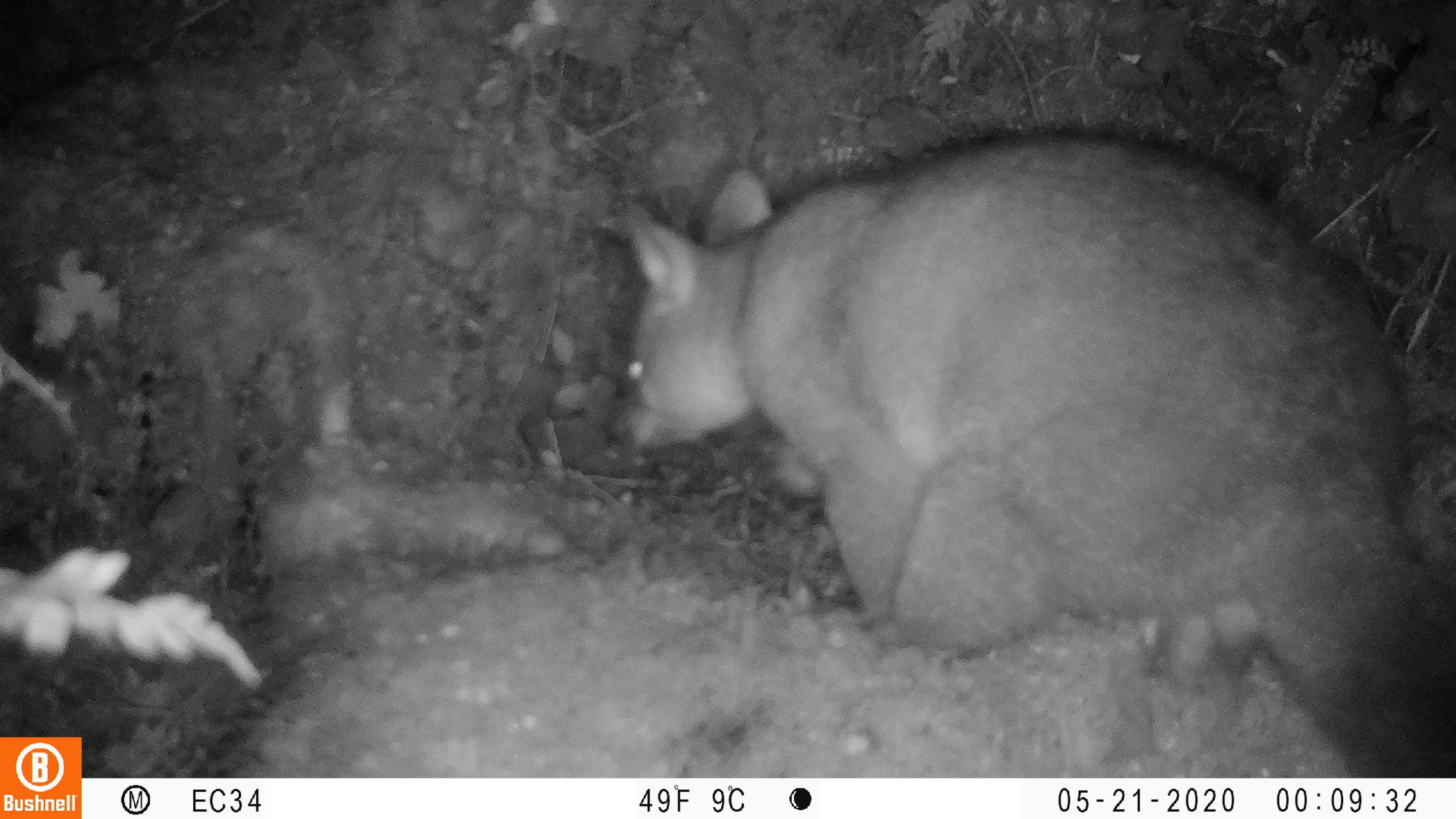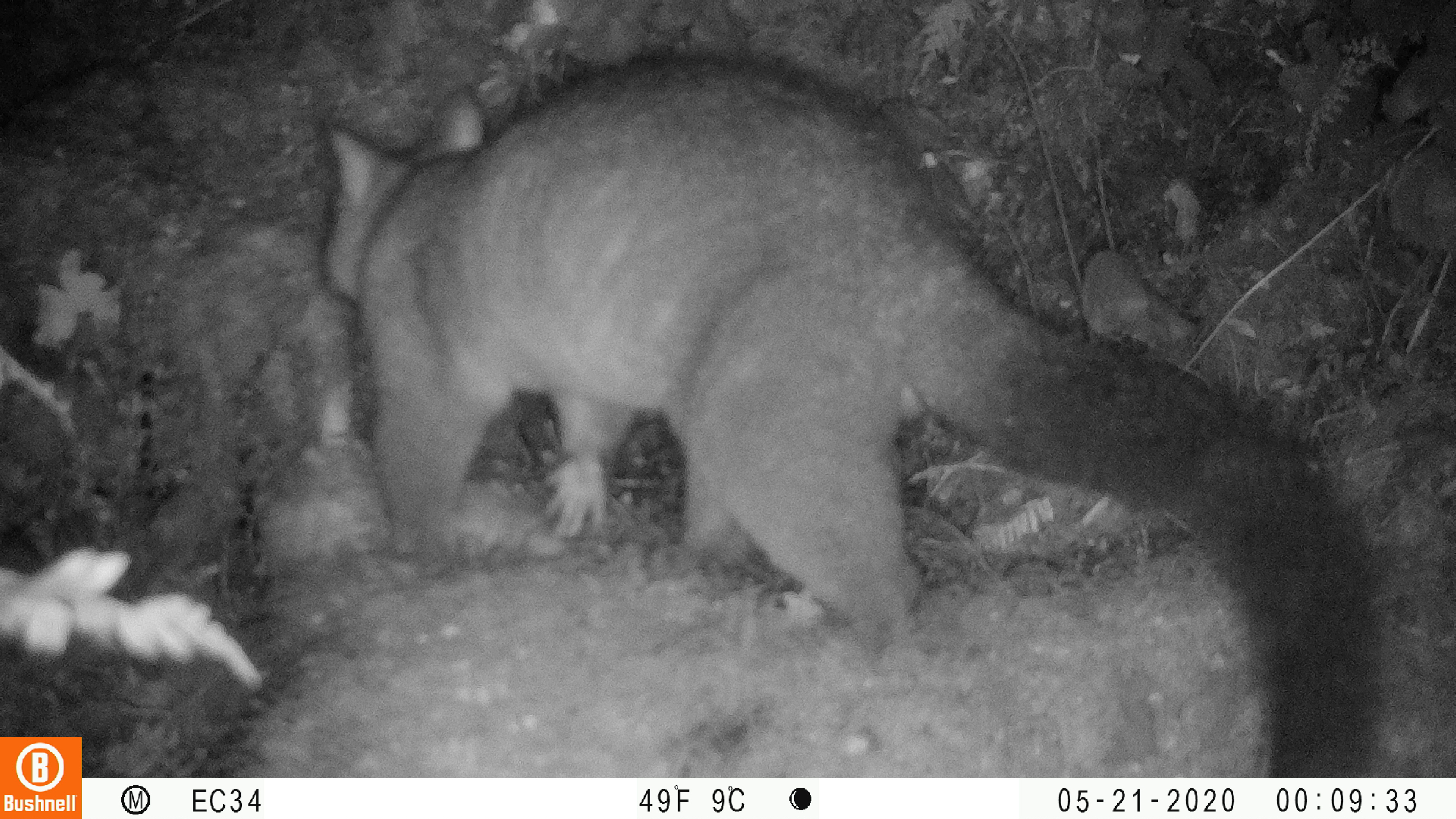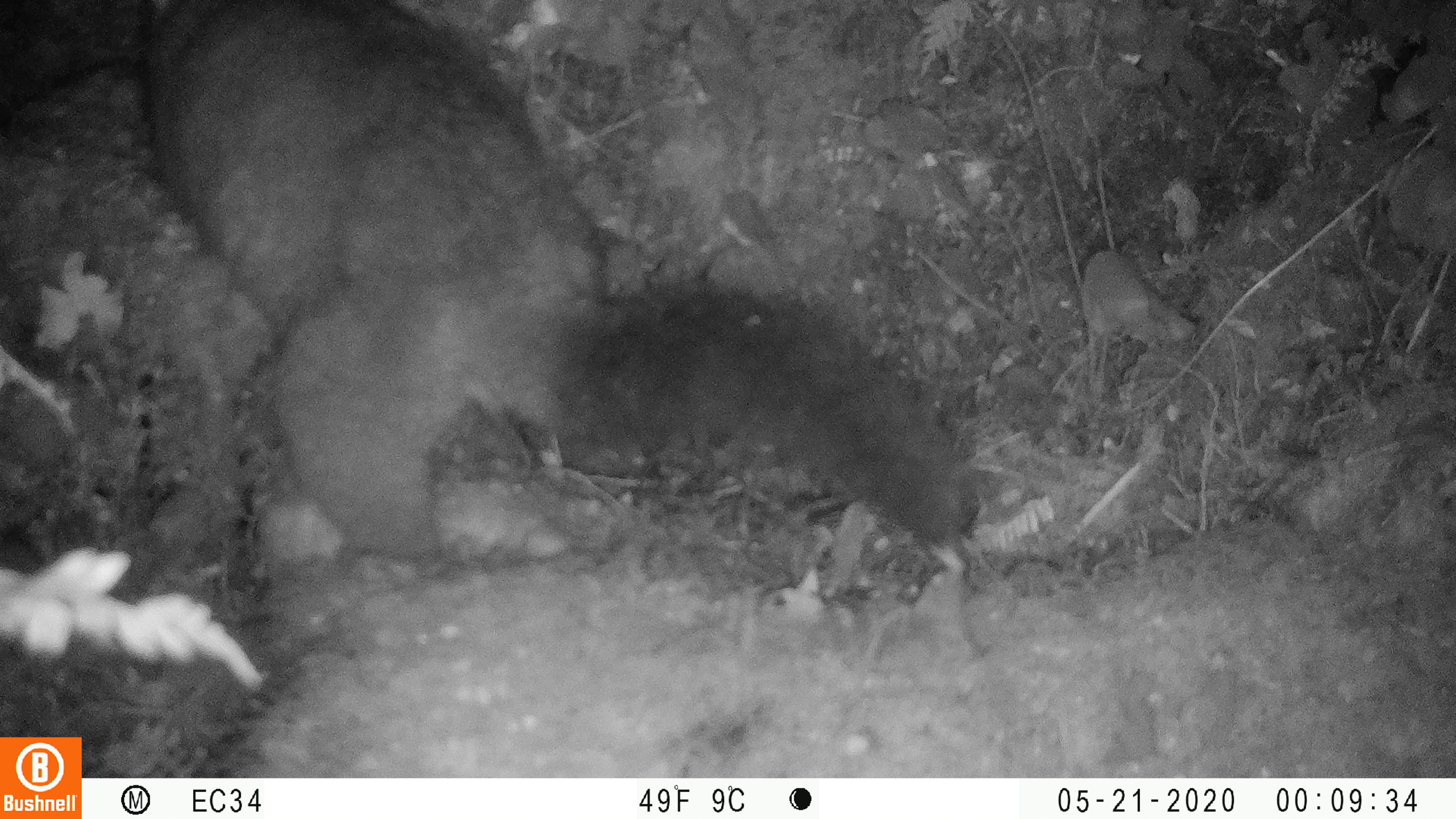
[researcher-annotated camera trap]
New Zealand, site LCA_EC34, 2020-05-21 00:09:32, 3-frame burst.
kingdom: Animalia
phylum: Chordata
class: Mammalia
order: Diprotodontia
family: Phalangeridae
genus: Trichosurus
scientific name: Trichosurus vulpecula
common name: common brushtail possum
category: possum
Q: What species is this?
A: Possum (common brushtail possum) (Trichosurus vulpecula).